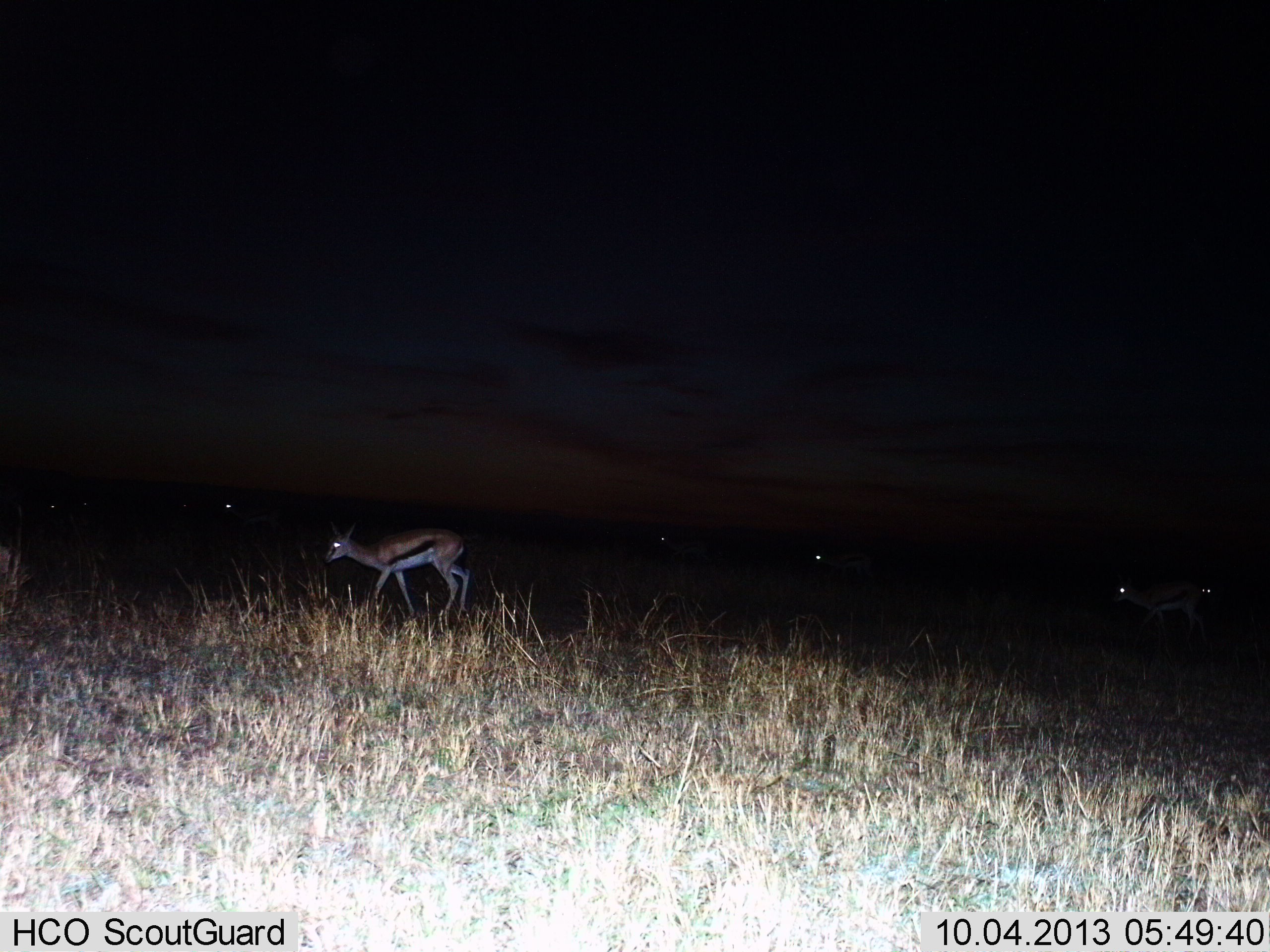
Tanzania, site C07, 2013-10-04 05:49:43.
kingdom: Animalia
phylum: Chordata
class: Mammalia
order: Artiodactyla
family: Bovidae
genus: Eudorcas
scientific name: Eudorcas thomsonii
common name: thomson's gazelle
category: gazellethomsons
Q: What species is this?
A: Gazellethomsons (thomson's gazelle) (Eudorcas thomsonii).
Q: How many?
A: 3.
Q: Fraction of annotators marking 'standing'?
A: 48%.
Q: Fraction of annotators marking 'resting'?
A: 0%.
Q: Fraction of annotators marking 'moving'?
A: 61%.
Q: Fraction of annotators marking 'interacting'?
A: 0%.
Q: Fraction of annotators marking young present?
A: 3%.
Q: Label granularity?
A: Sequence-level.